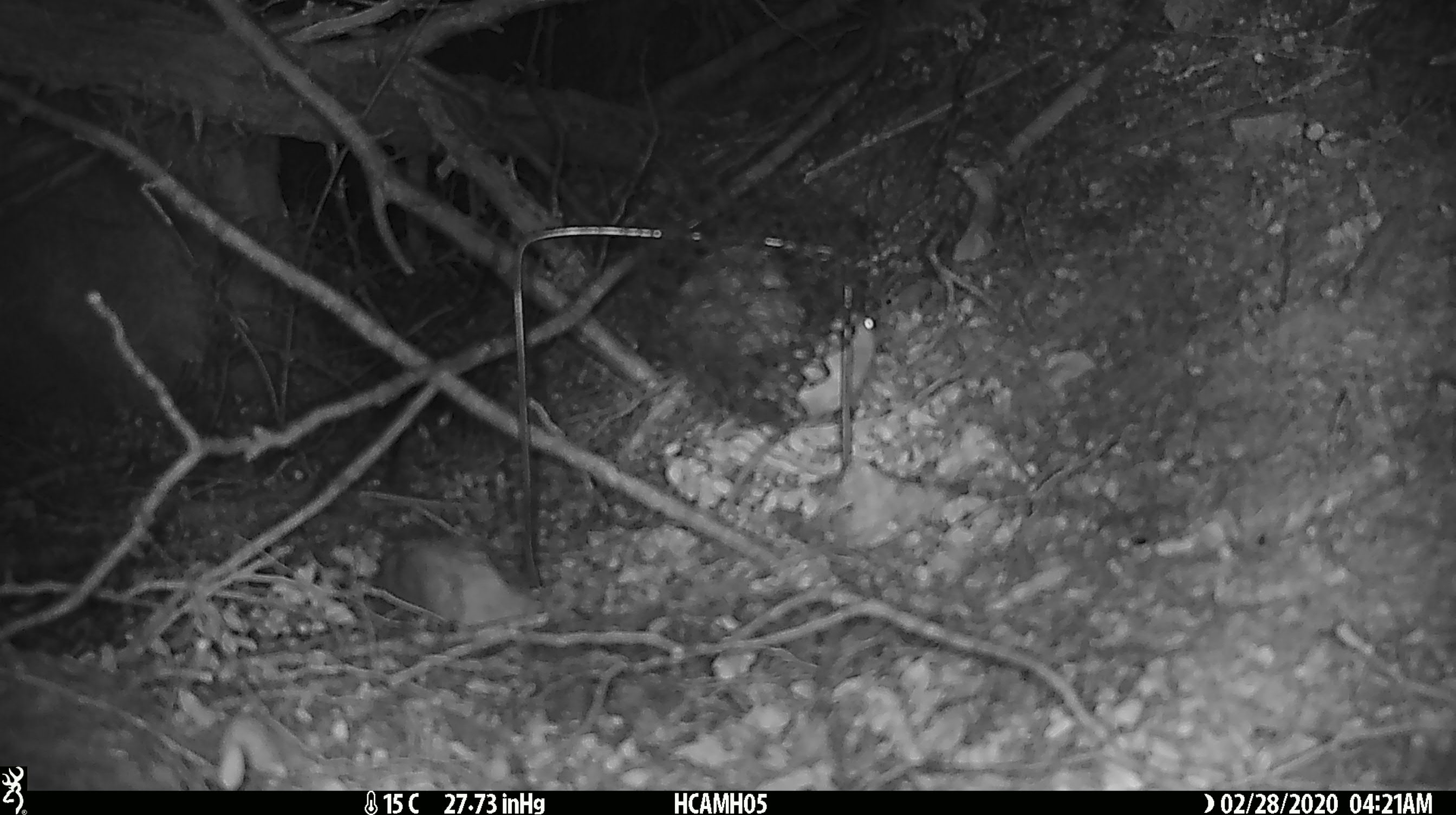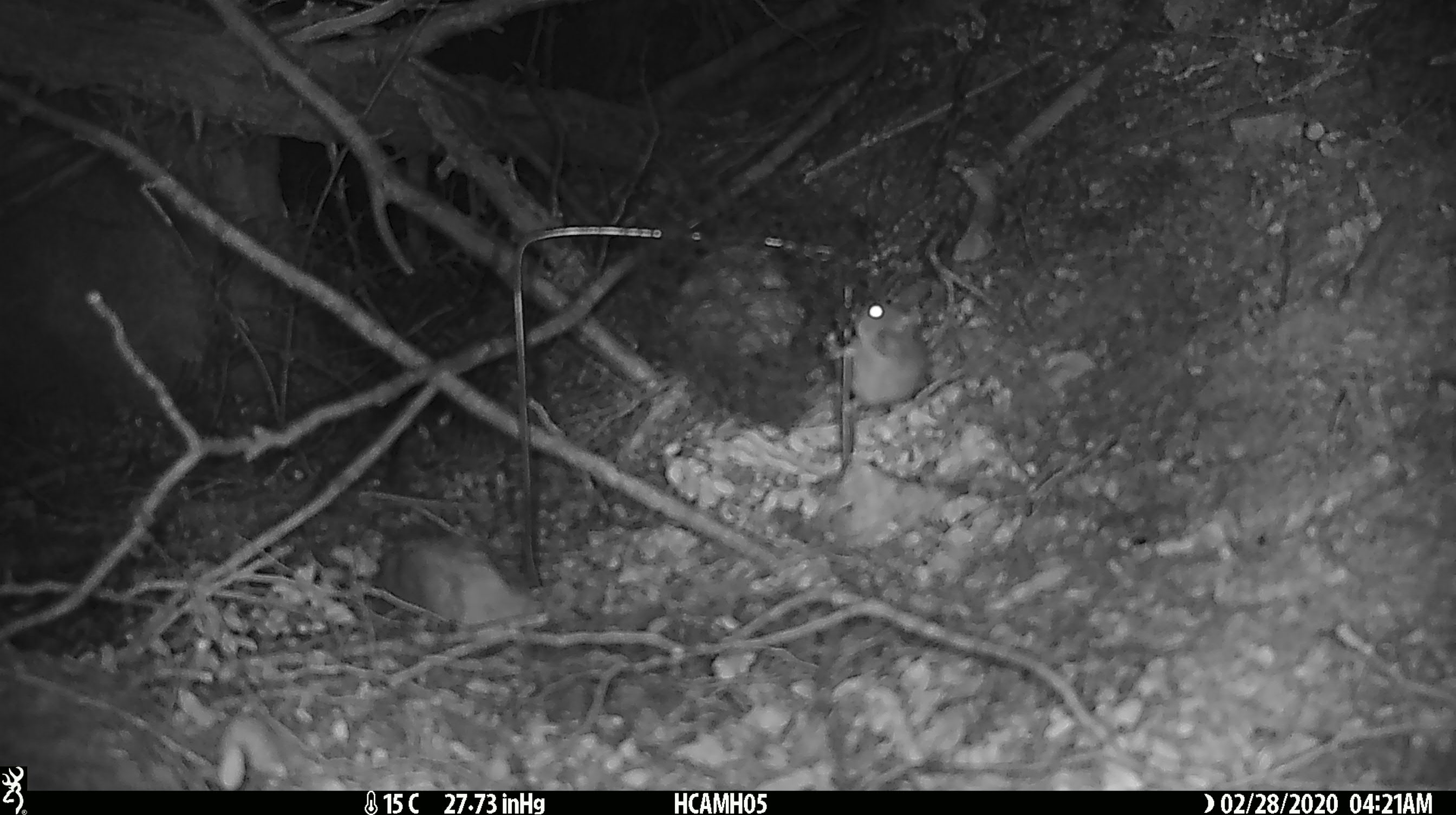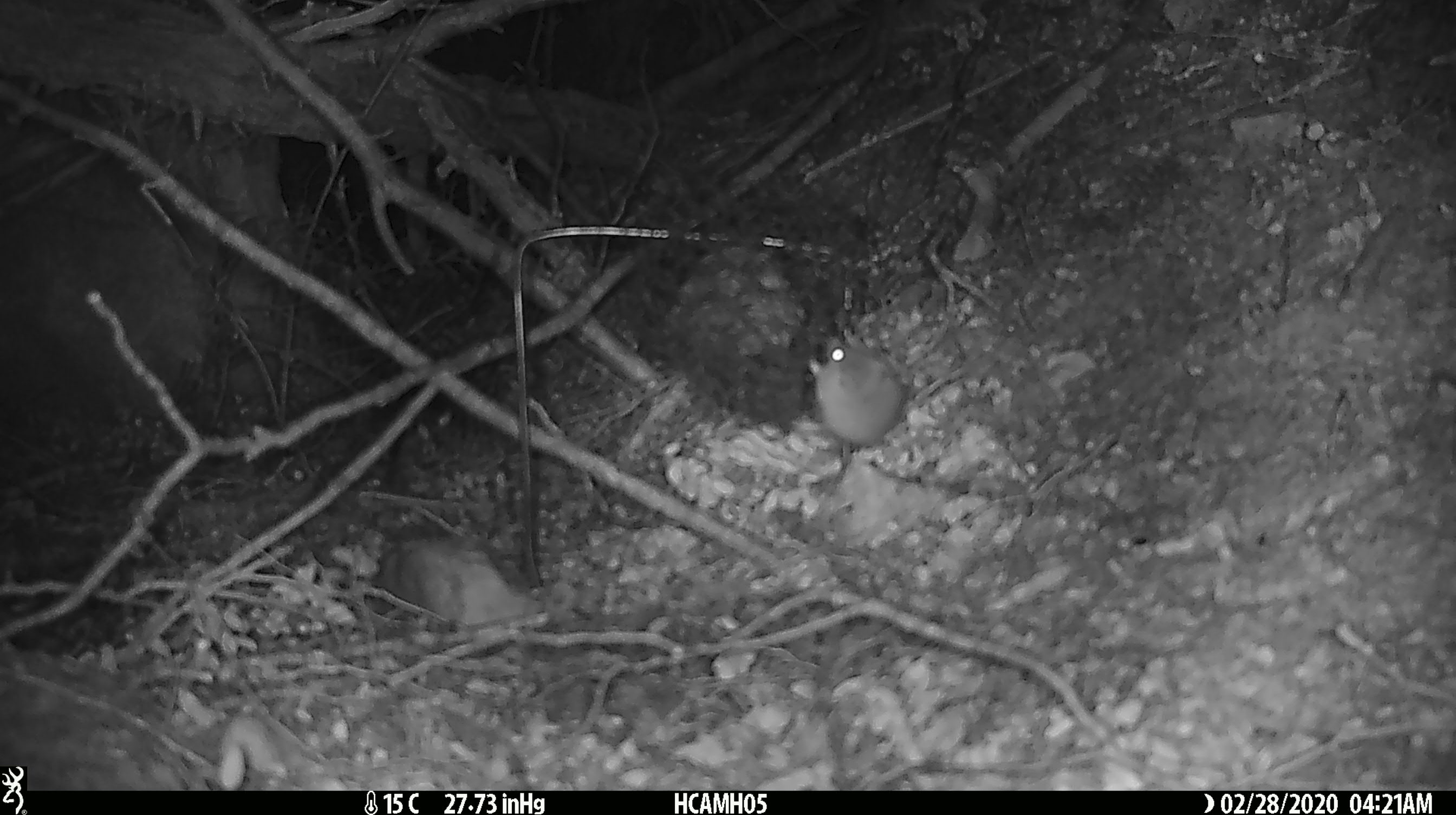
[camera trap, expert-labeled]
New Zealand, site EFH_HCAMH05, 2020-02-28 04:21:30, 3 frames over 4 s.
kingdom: Animalia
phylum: Chordata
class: Mammalia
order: Rodentia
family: Muridae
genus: Mus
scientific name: Mus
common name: mouse